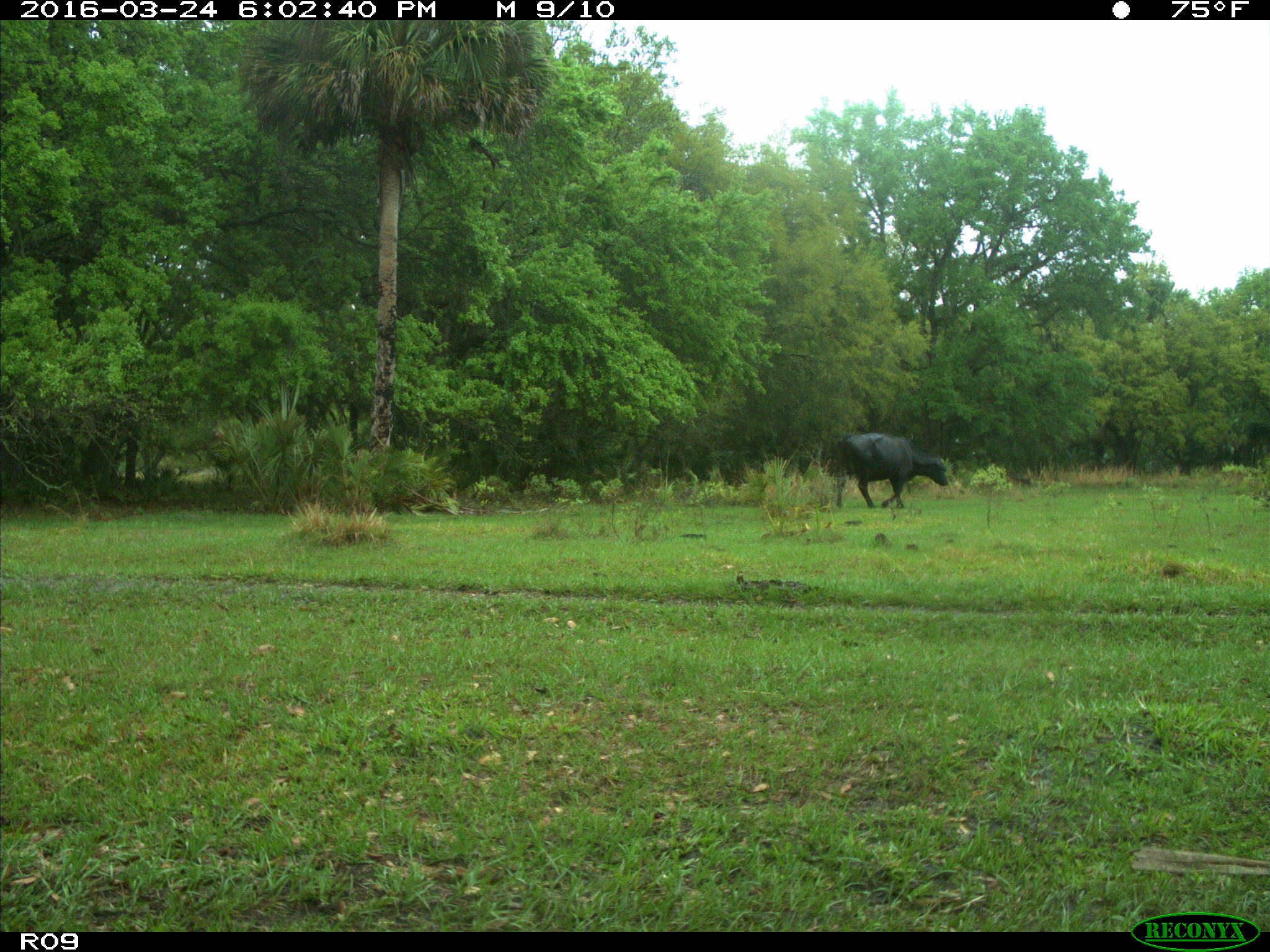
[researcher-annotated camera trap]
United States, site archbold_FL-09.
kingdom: Animalia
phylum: Chordata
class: Mammalia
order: Artiodactyla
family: Bovidae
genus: Bos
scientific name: Bos taurus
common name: domestic cow